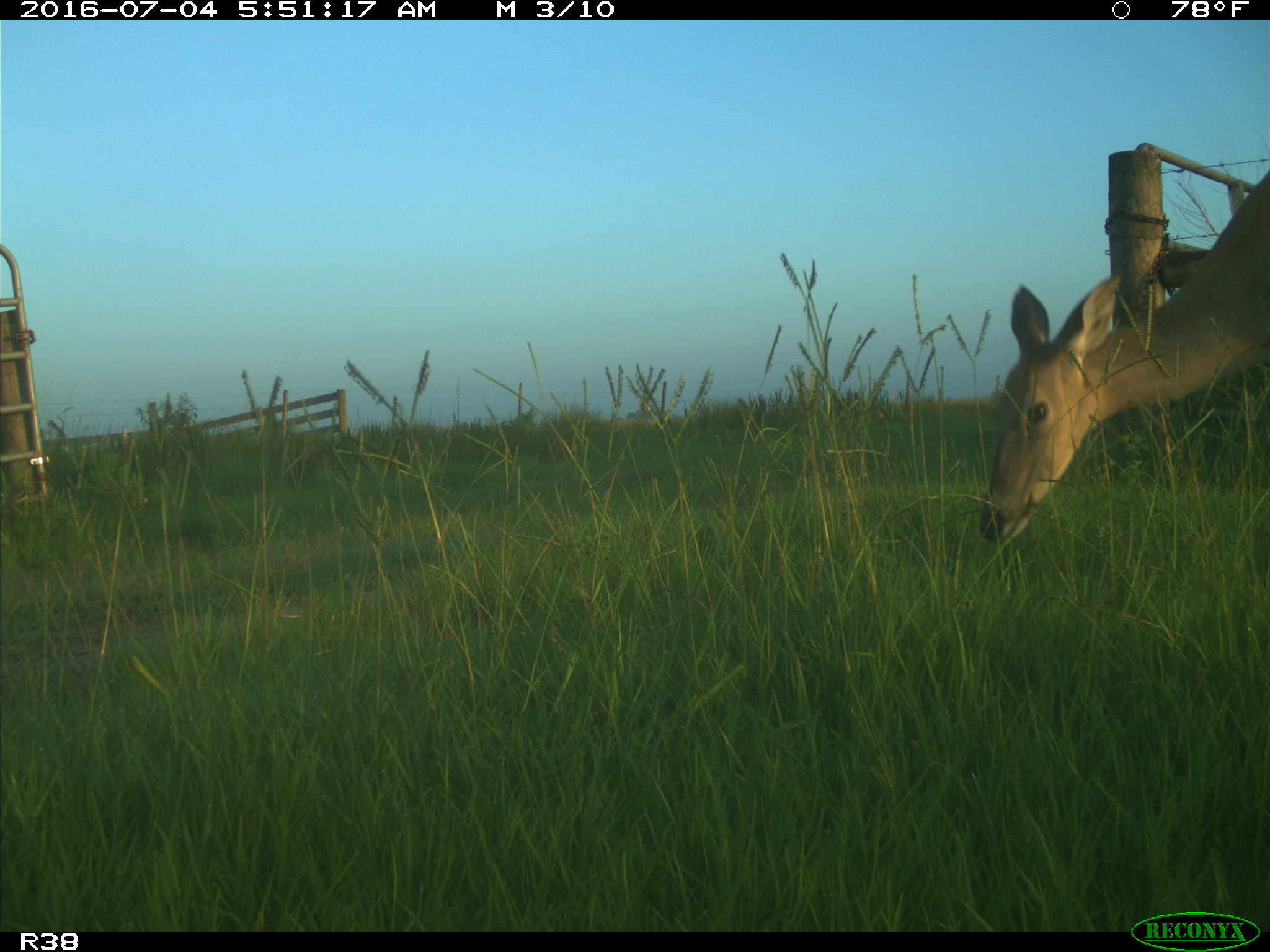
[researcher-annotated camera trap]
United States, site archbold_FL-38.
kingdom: Animalia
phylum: Chordata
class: Mammalia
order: Artiodactyla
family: Cervidae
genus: Odocoileus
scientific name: Odocoileus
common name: deer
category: unidentified deer